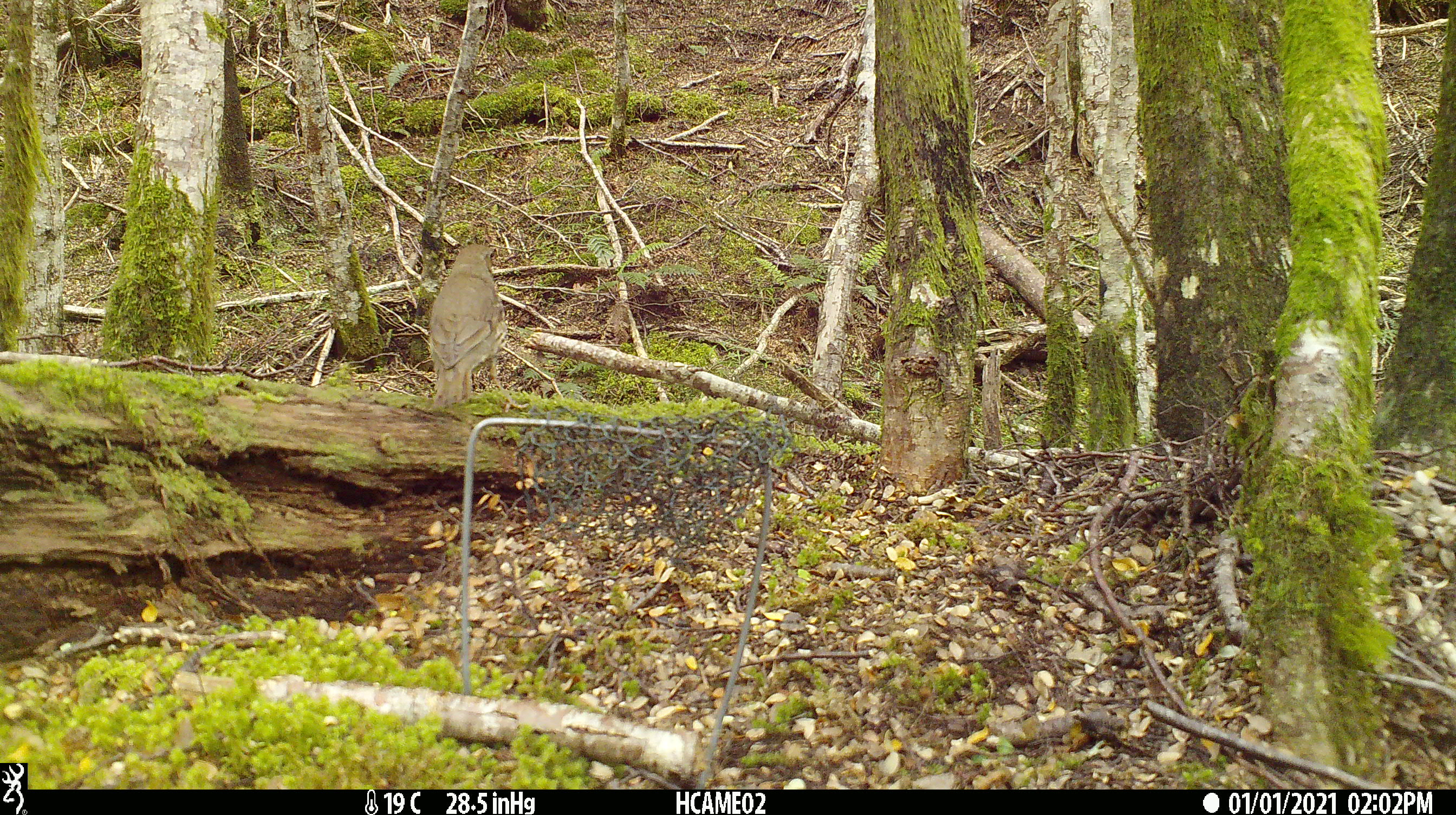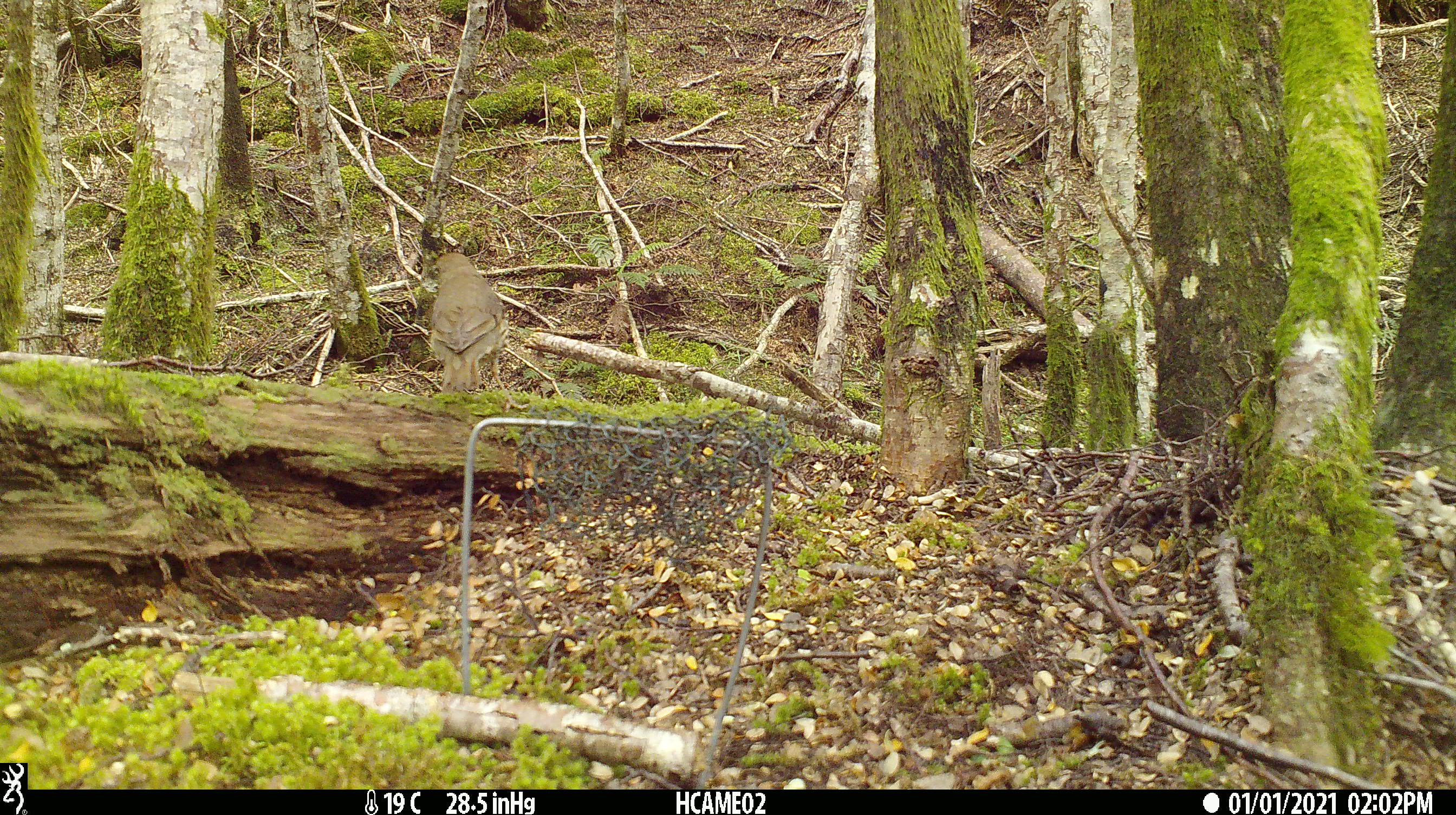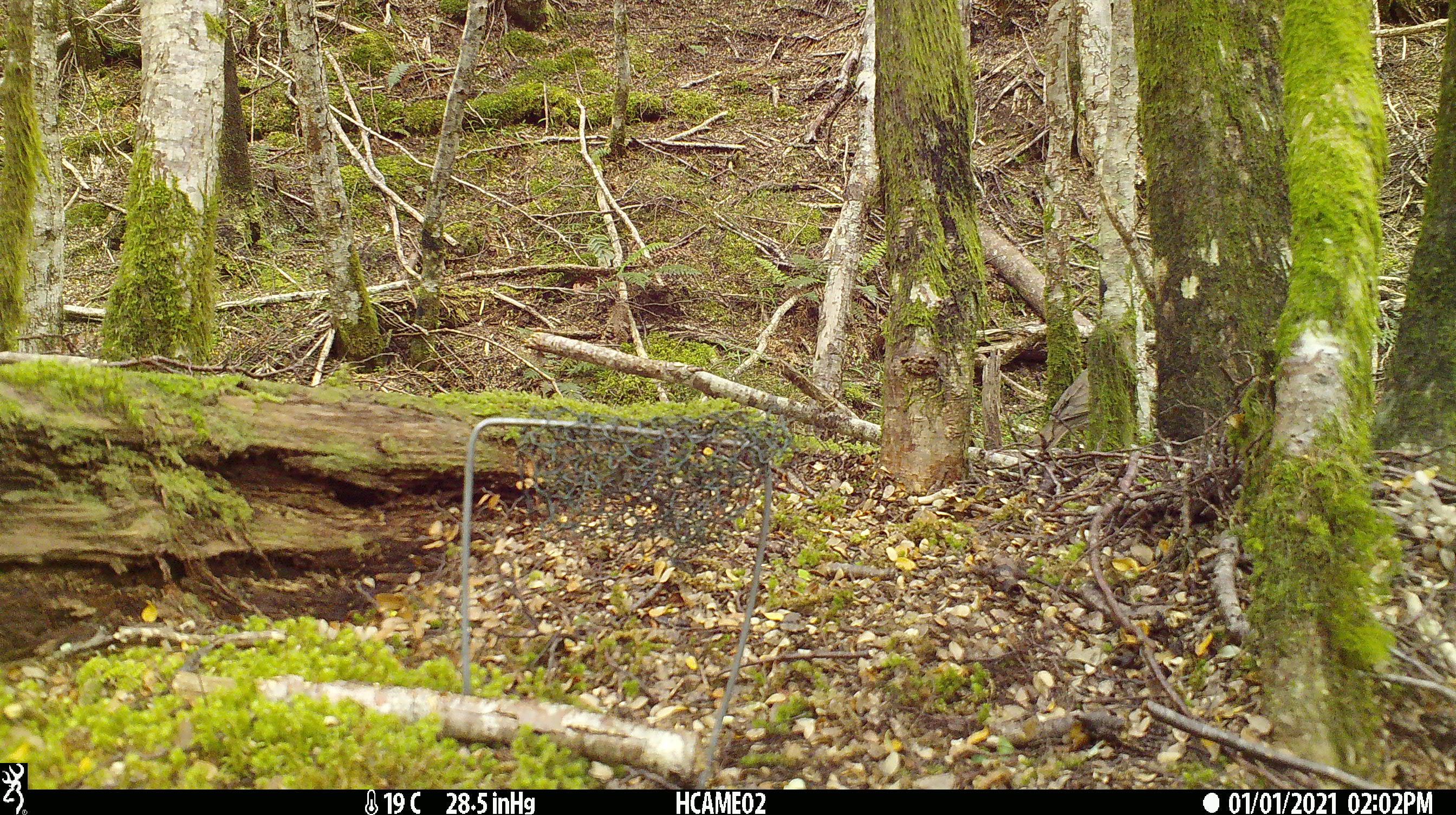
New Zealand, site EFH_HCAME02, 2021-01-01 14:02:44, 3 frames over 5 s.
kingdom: Animalia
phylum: Chordata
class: Aves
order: Passeriformes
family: Turdidae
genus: Turdus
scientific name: Turdus philomelos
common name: song thrush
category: thrush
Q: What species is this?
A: Thrush (song thrush) (Turdus philomelos).